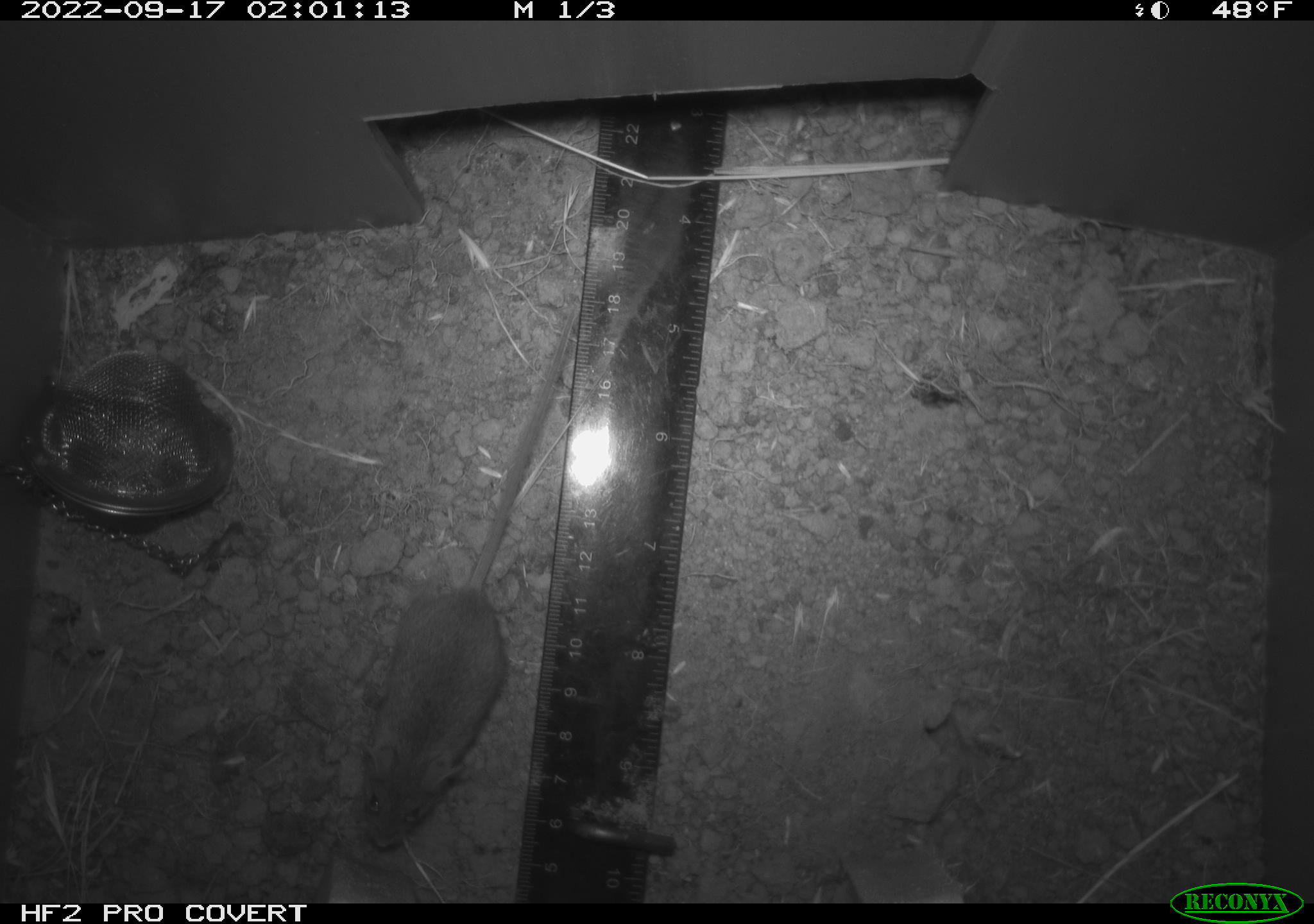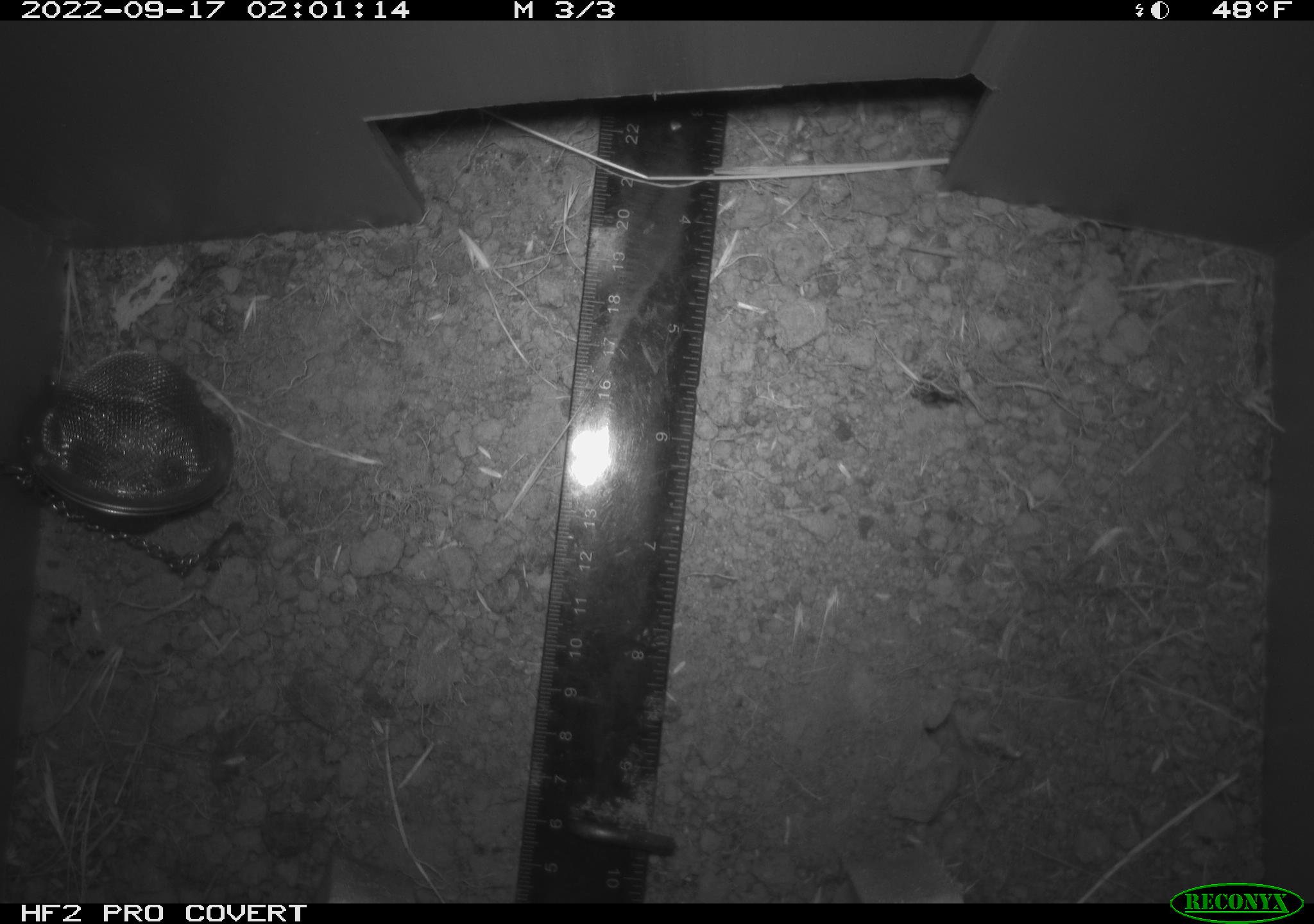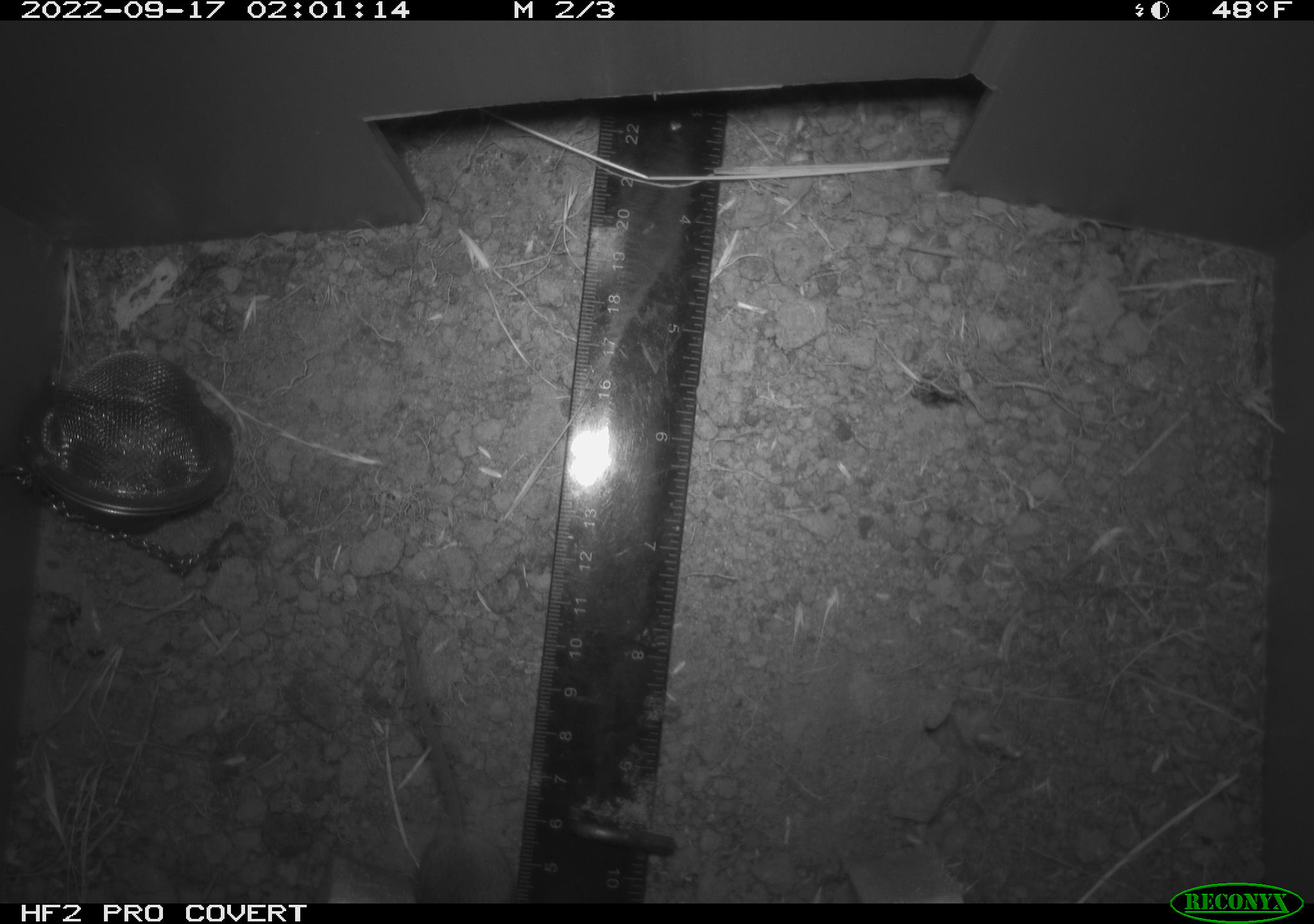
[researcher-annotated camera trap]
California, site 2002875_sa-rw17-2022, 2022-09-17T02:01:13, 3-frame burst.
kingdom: Animalia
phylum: Chordata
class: Mammalia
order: Rodentia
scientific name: Rodentia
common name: mouse species